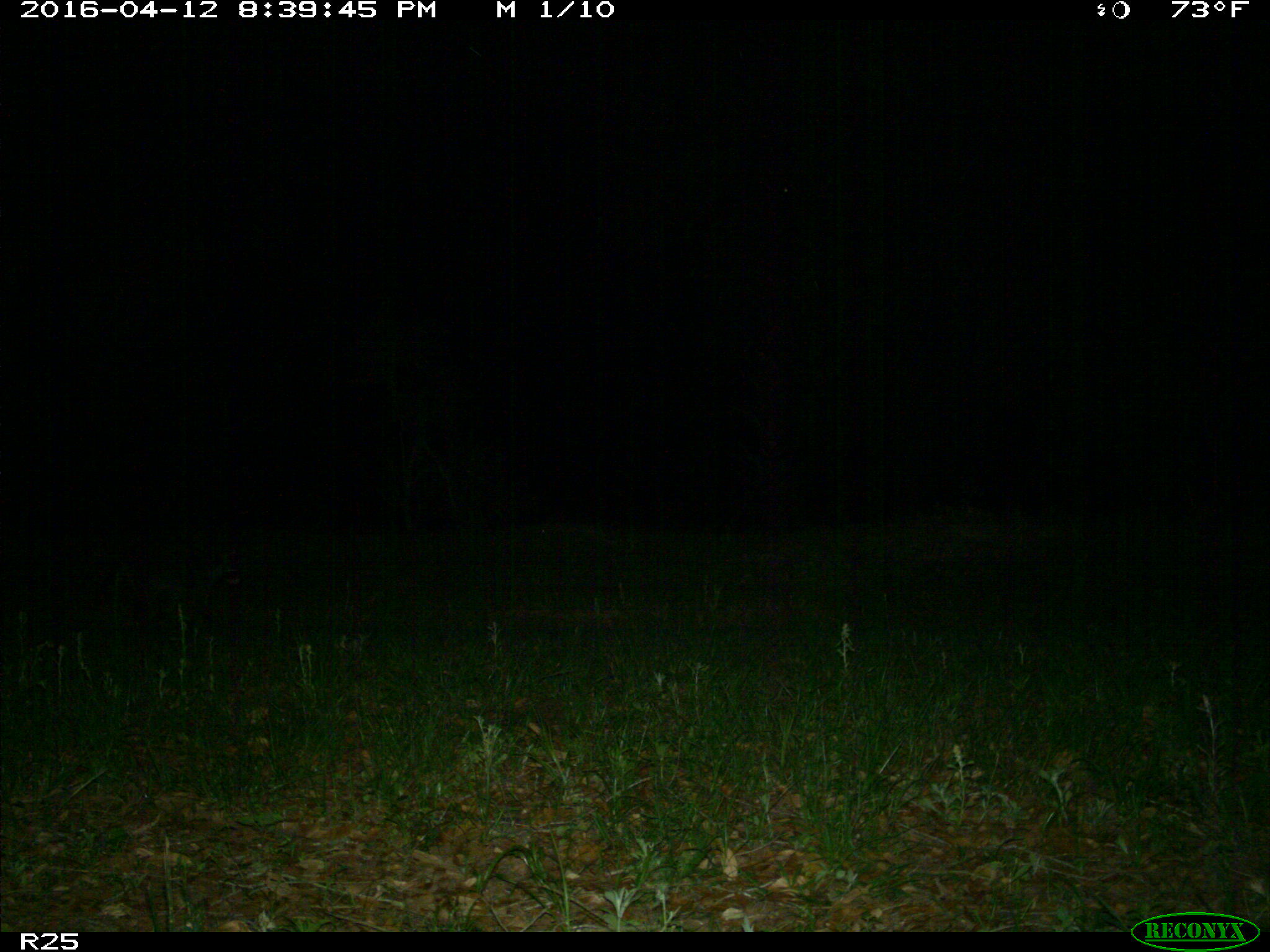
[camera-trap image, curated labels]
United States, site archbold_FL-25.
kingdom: Animalia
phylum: Chordata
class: Mammalia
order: Artiodactyla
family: Cervidae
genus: Odocoileus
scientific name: Odocoileus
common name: deer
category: unidentified deer